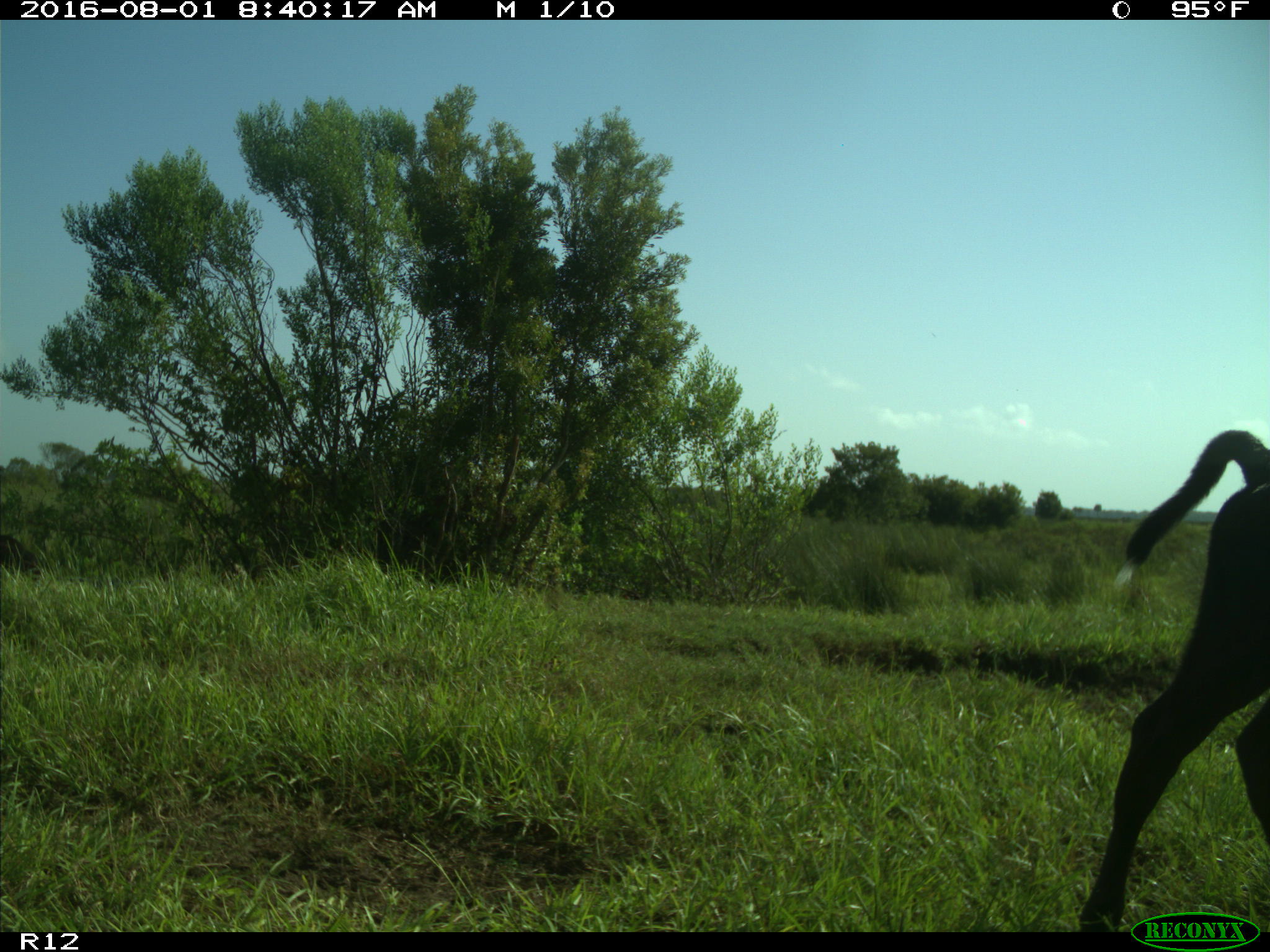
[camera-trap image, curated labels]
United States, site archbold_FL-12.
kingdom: Animalia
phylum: Chordata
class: Mammalia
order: Artiodactyla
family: Bovidae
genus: Bos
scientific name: Bos taurus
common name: domestic cow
Bos taurus (domestic cow).